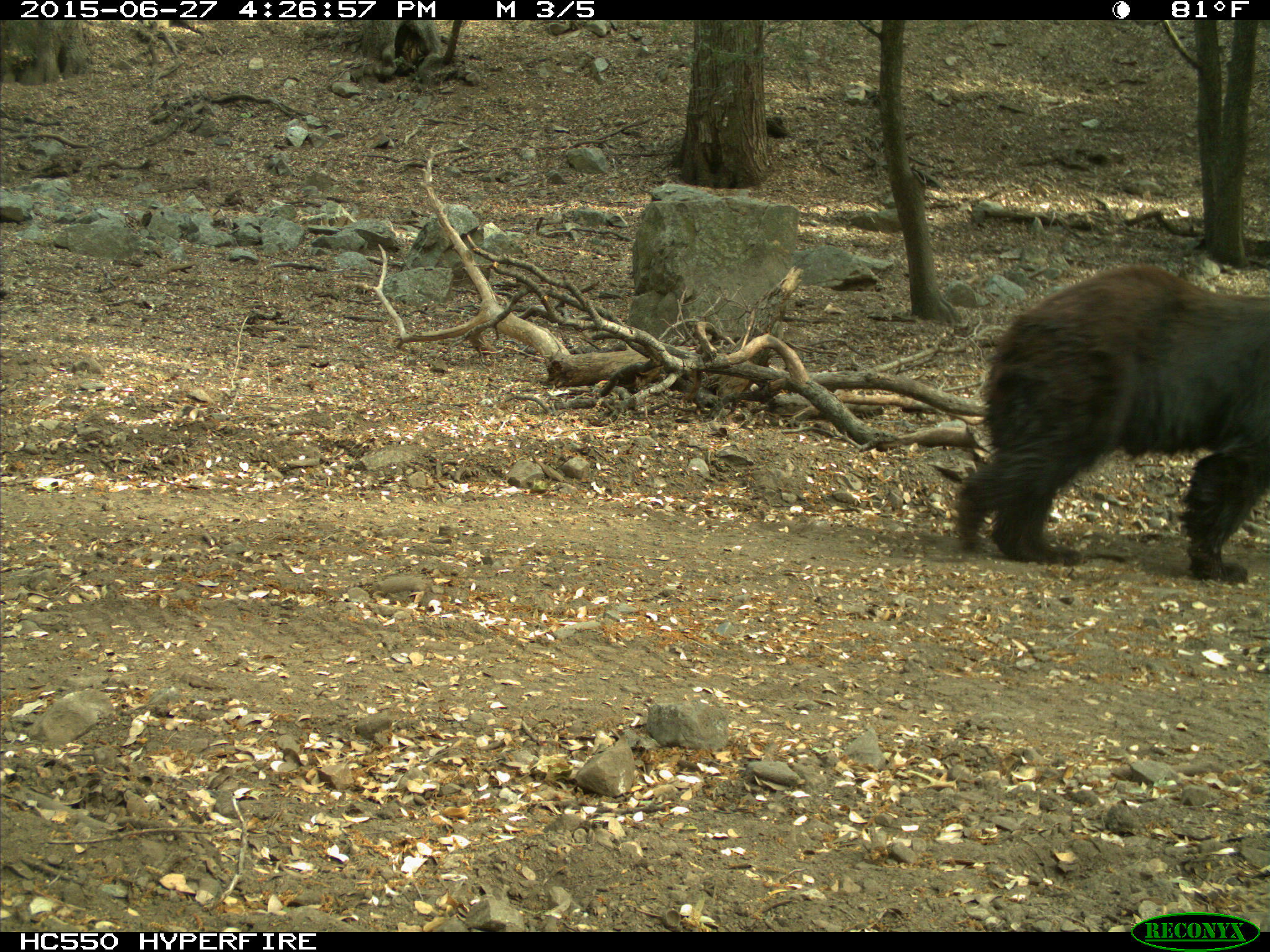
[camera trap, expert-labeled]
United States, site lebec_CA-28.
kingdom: Animalia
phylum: Chordata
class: Mammalia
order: Carnivora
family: Ursidae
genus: Ursus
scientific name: Ursus americanus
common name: american black bear